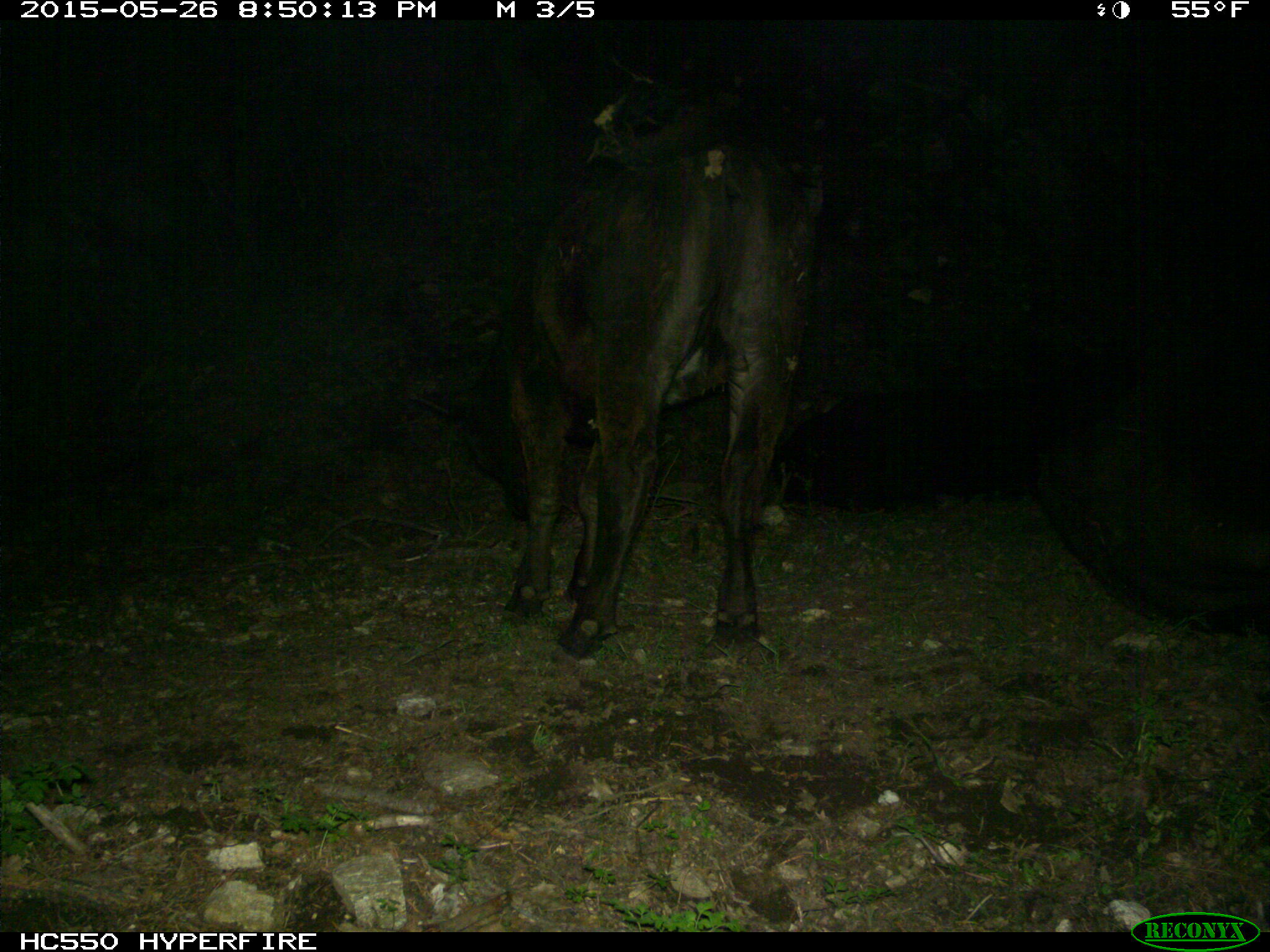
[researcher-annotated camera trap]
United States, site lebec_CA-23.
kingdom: Animalia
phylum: Chordata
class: Mammalia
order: Artiodactyla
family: Bovidae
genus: Bos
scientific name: Bos taurus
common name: domestic cow